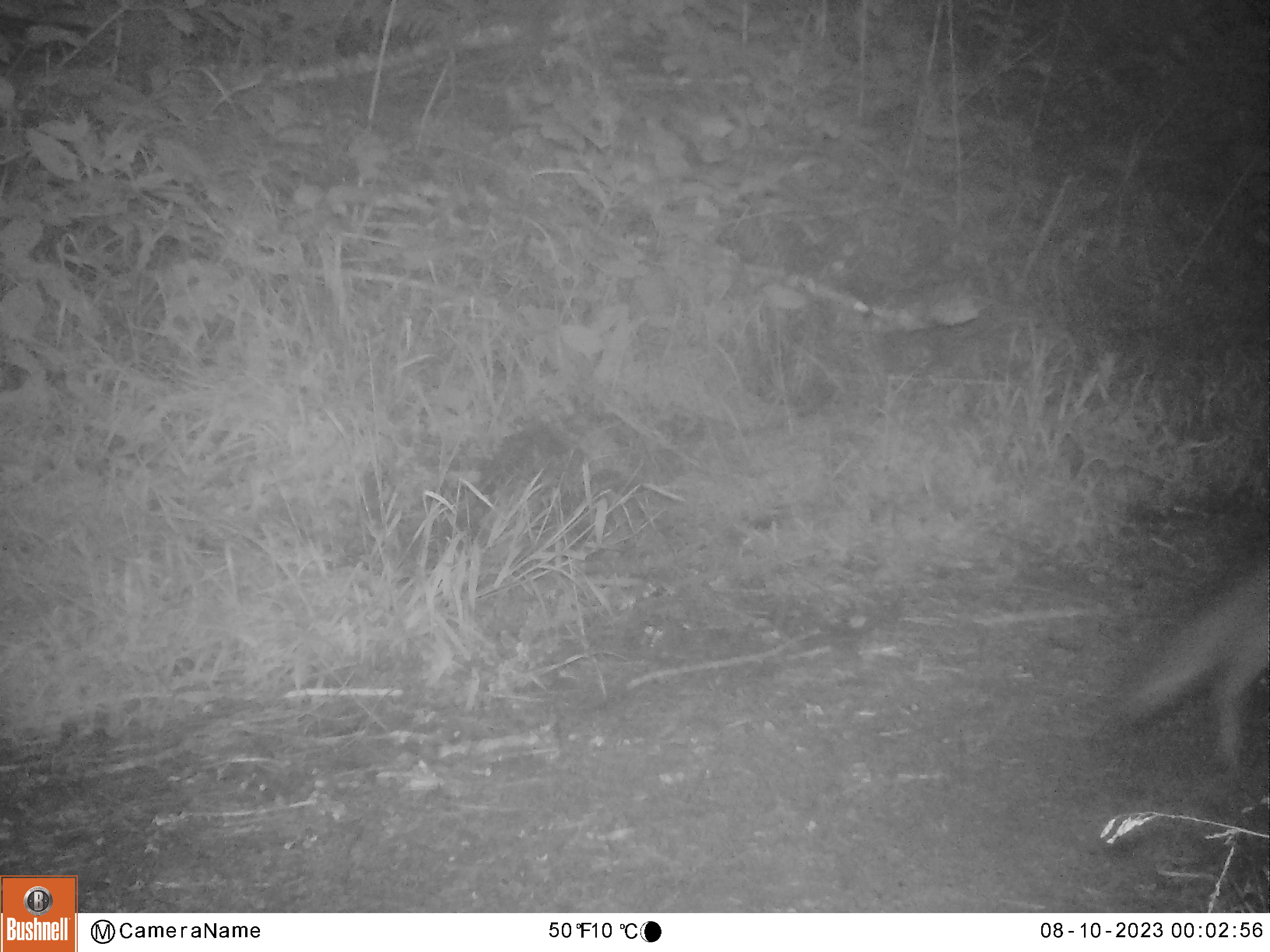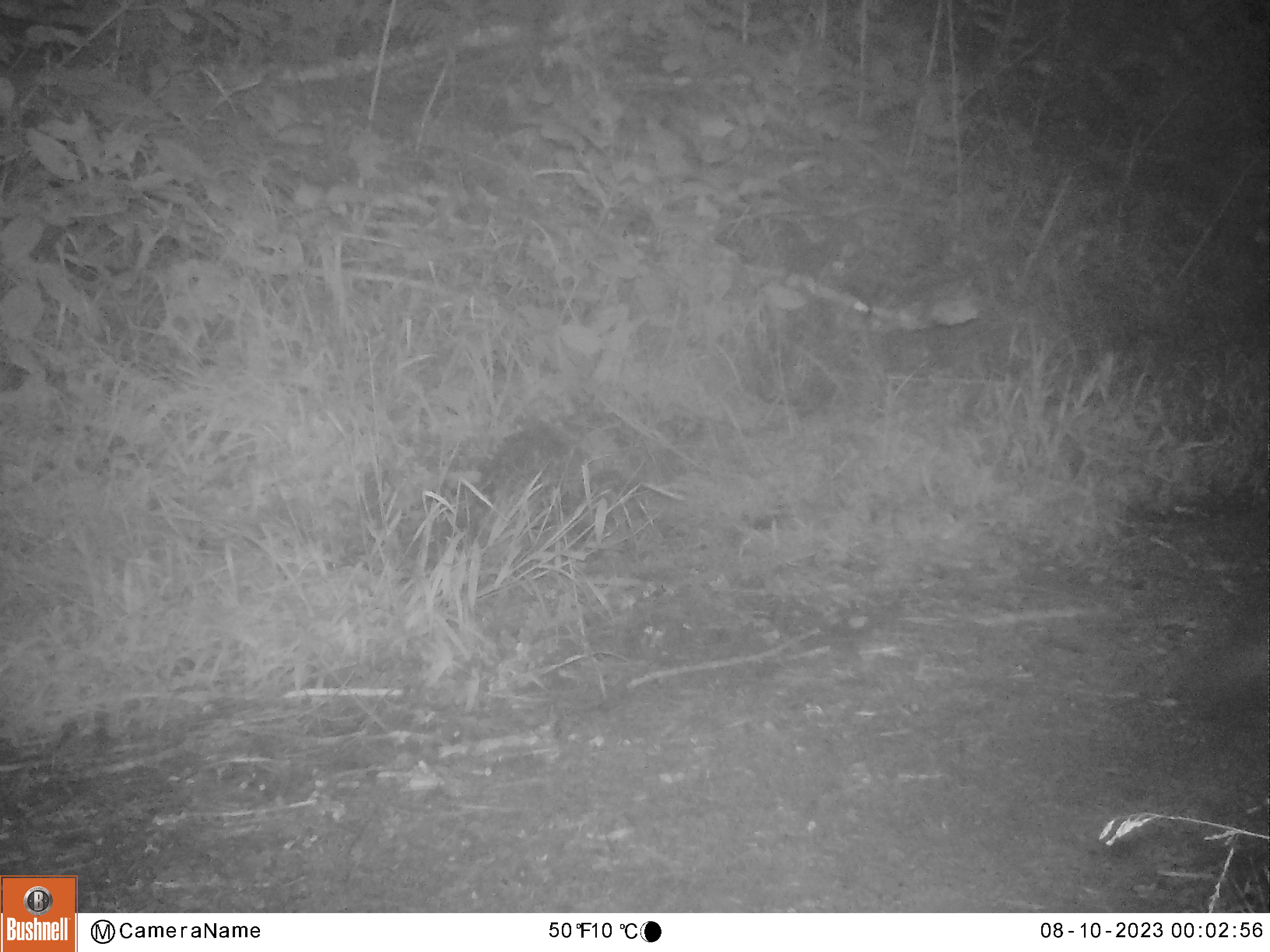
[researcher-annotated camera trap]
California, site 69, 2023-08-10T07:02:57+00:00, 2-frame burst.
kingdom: Animalia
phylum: Chordata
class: Mammalia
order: Carnivora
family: Canidae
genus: Urocyon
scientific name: Urocyon cinereoargenteus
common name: gray fox